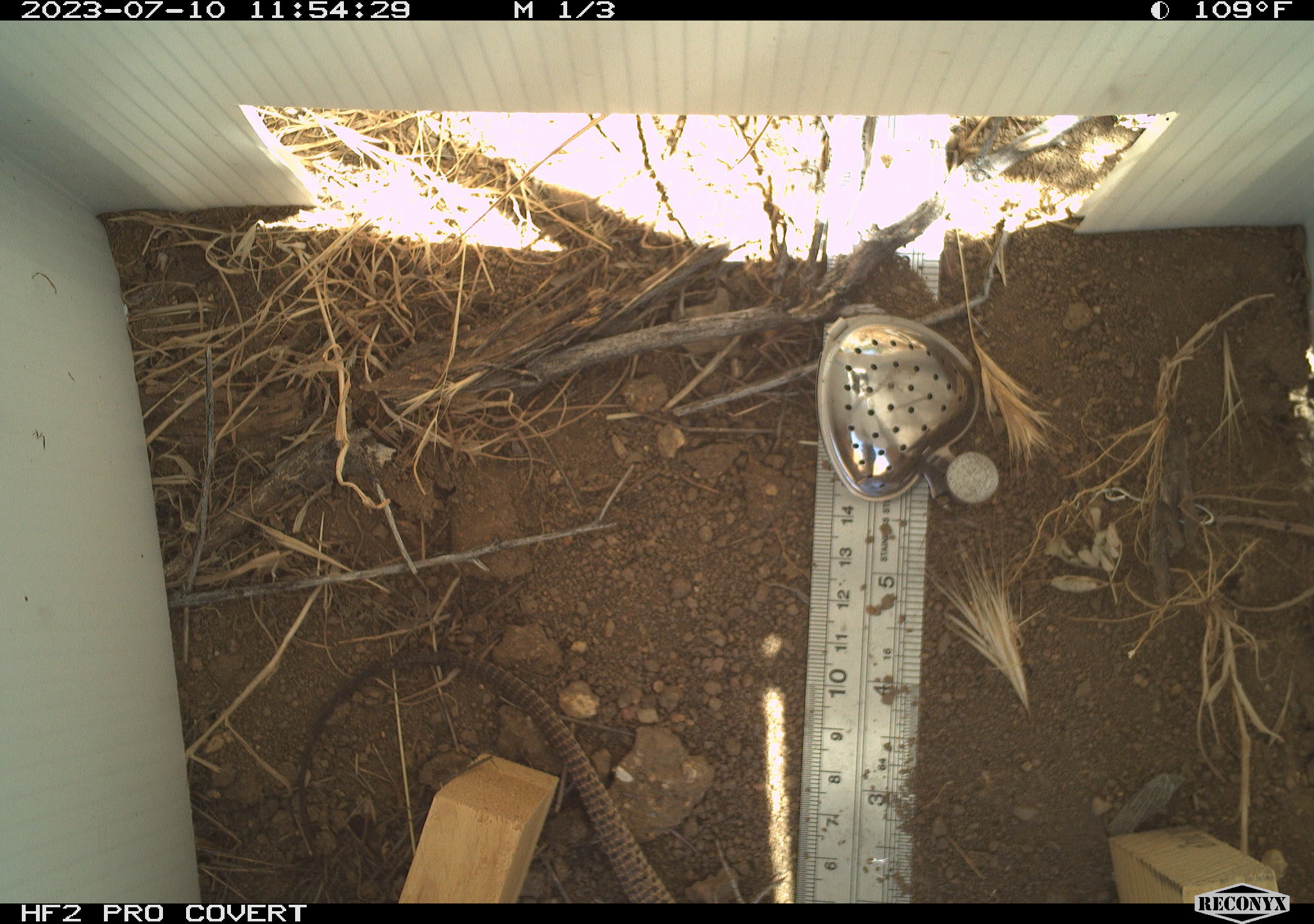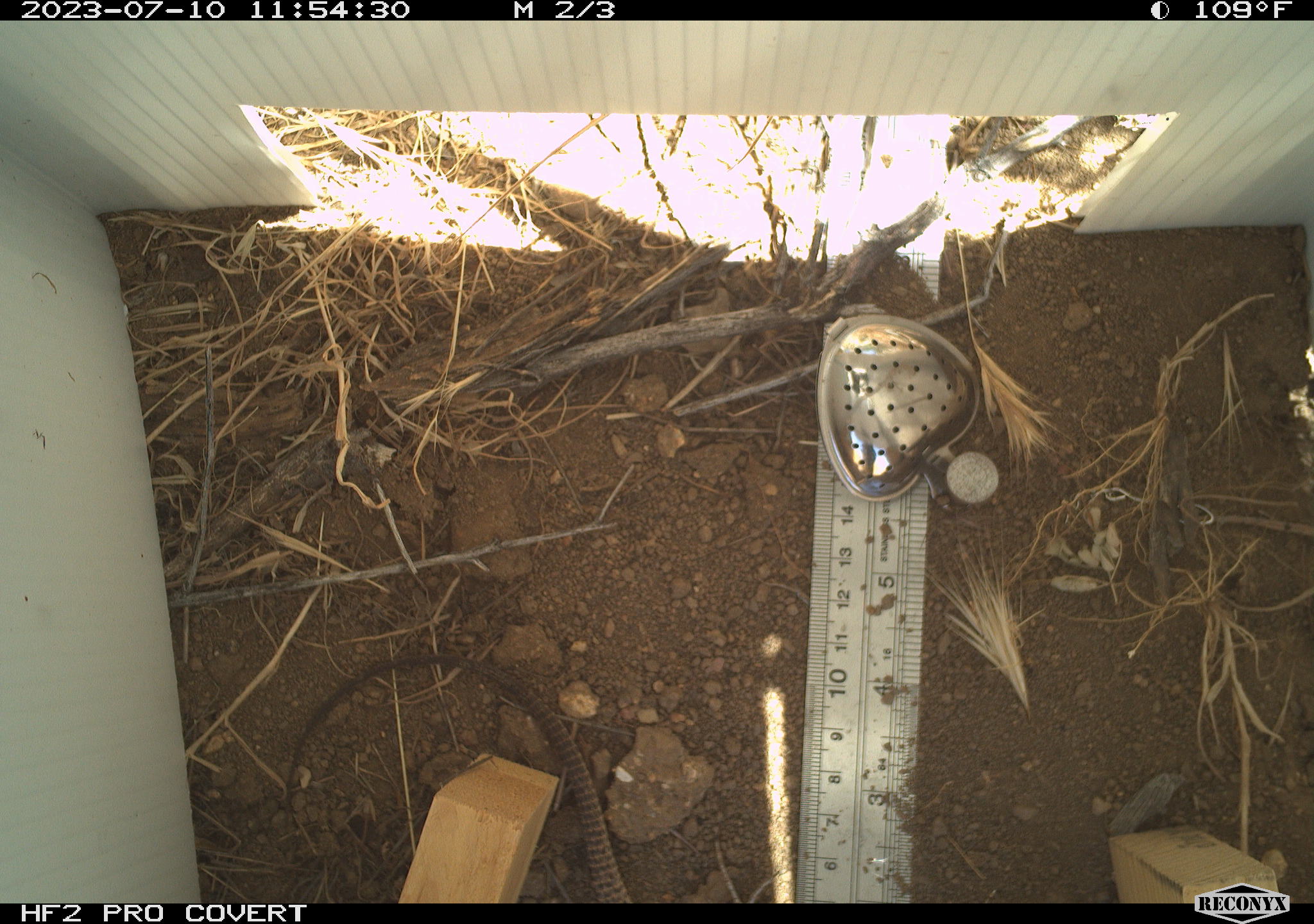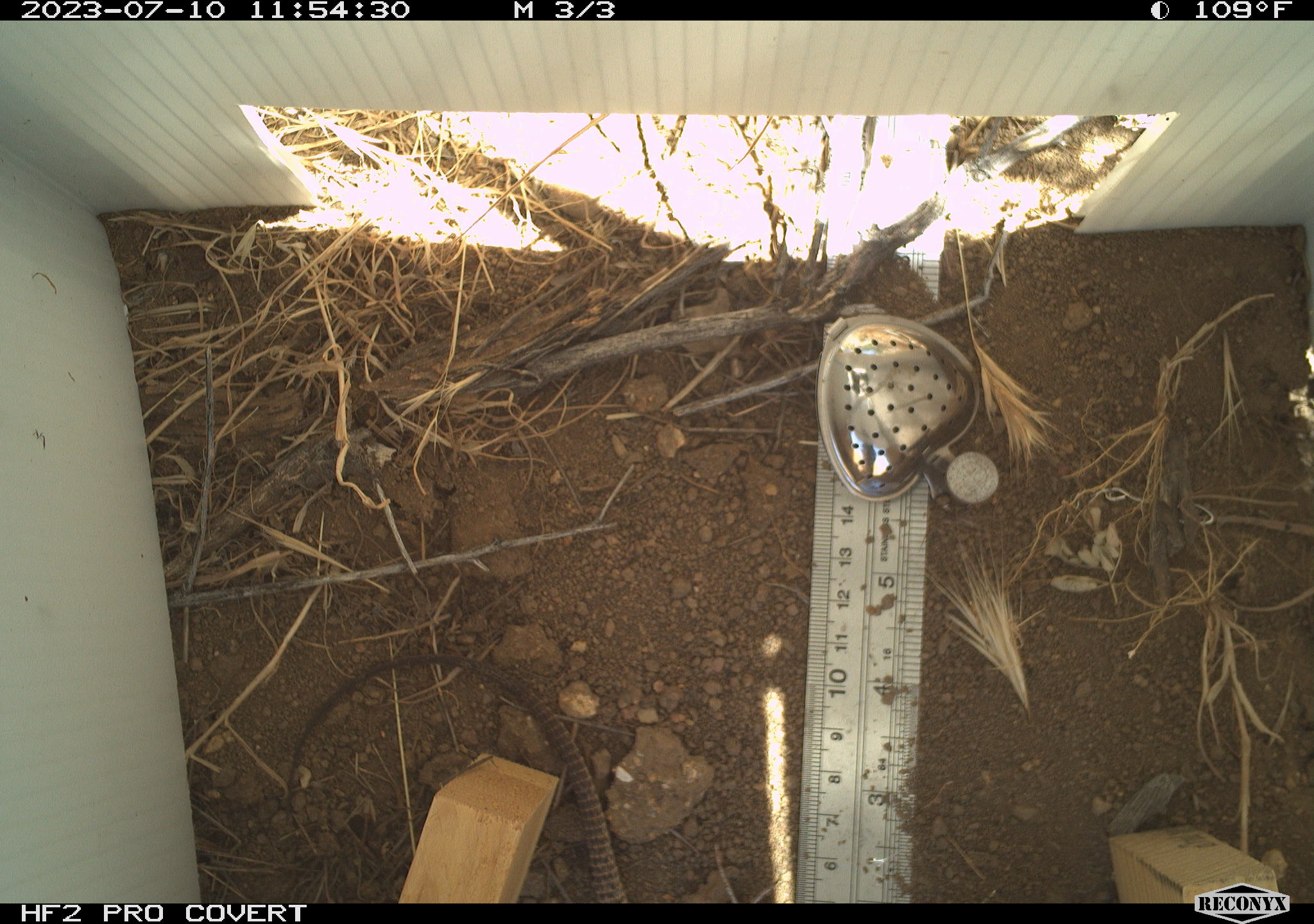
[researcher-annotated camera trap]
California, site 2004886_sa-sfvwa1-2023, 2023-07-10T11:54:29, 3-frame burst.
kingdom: Animalia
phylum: Chordata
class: Reptilia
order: Squamata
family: Teiidae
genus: Aspidoscelis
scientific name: Aspidoscelis tigris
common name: western whiptail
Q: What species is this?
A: Western whiptail (Aspidoscelis tigris).